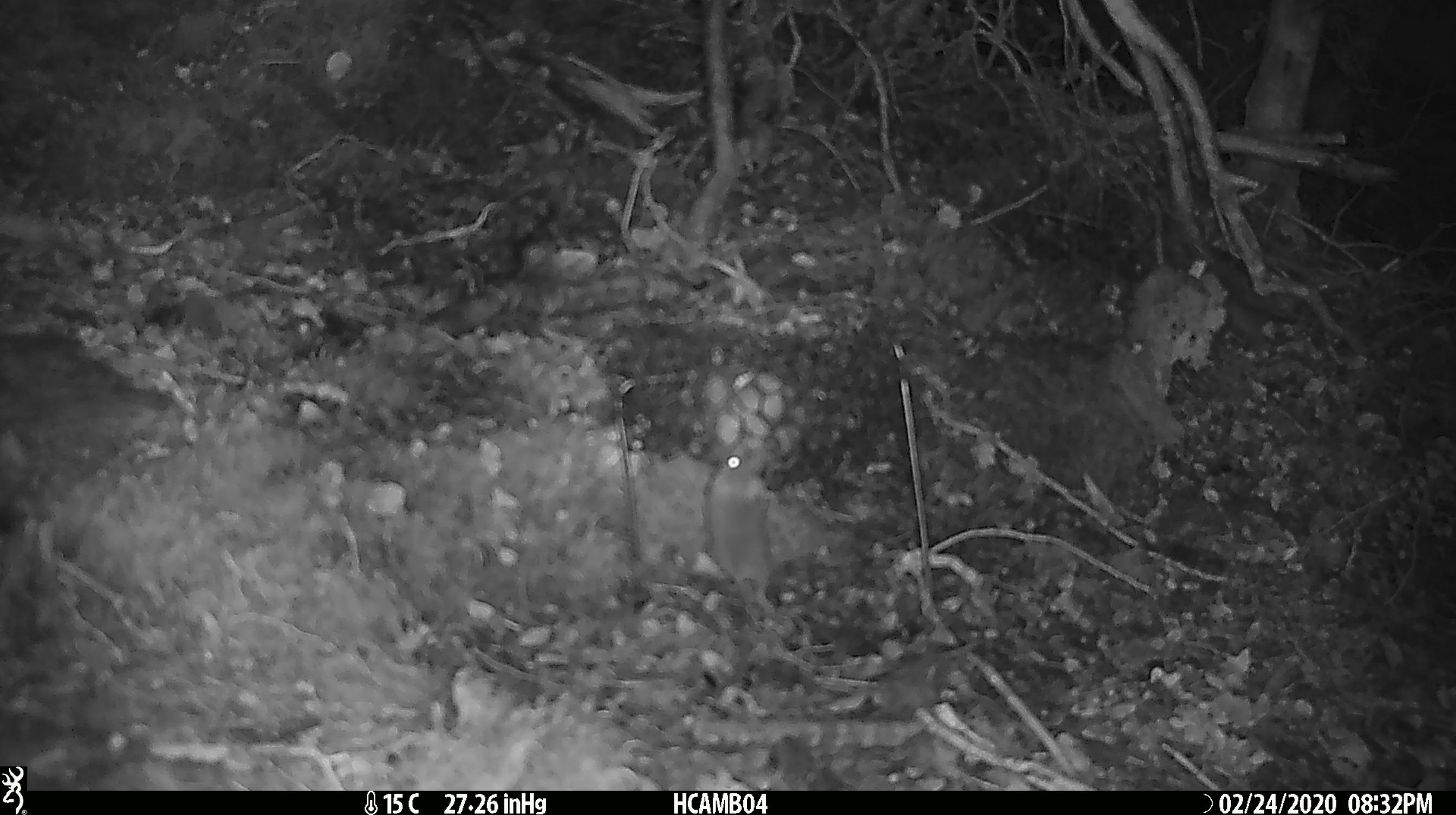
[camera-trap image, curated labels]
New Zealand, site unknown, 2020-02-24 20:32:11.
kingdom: Animalia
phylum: Chordata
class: Mammalia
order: Rodentia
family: Muridae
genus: Mus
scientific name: Mus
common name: mouse